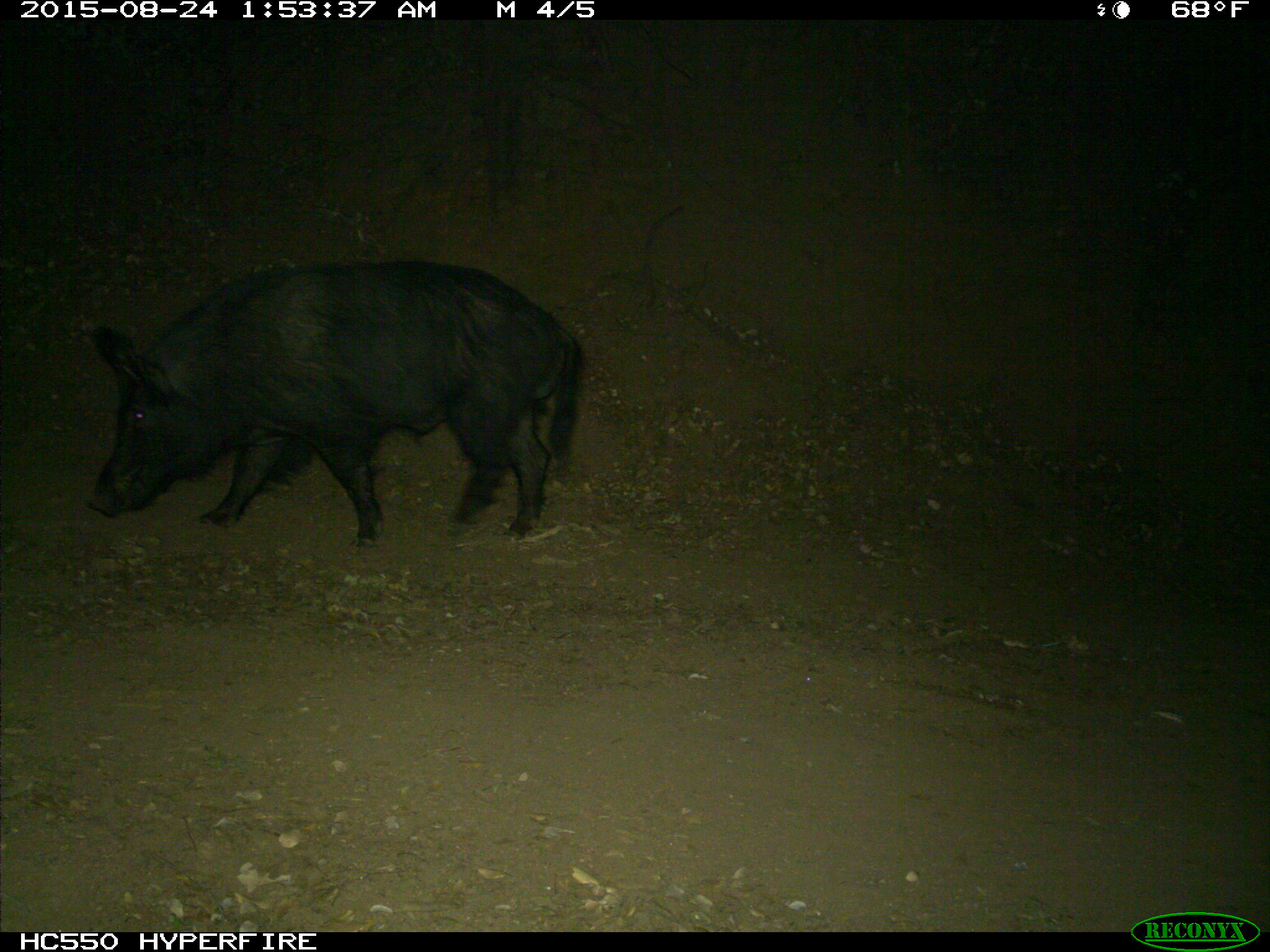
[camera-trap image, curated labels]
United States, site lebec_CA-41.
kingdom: Animalia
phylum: Chordata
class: Mammalia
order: Artiodactyla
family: Suidae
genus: Sus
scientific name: Sus scrofa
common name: wild boar